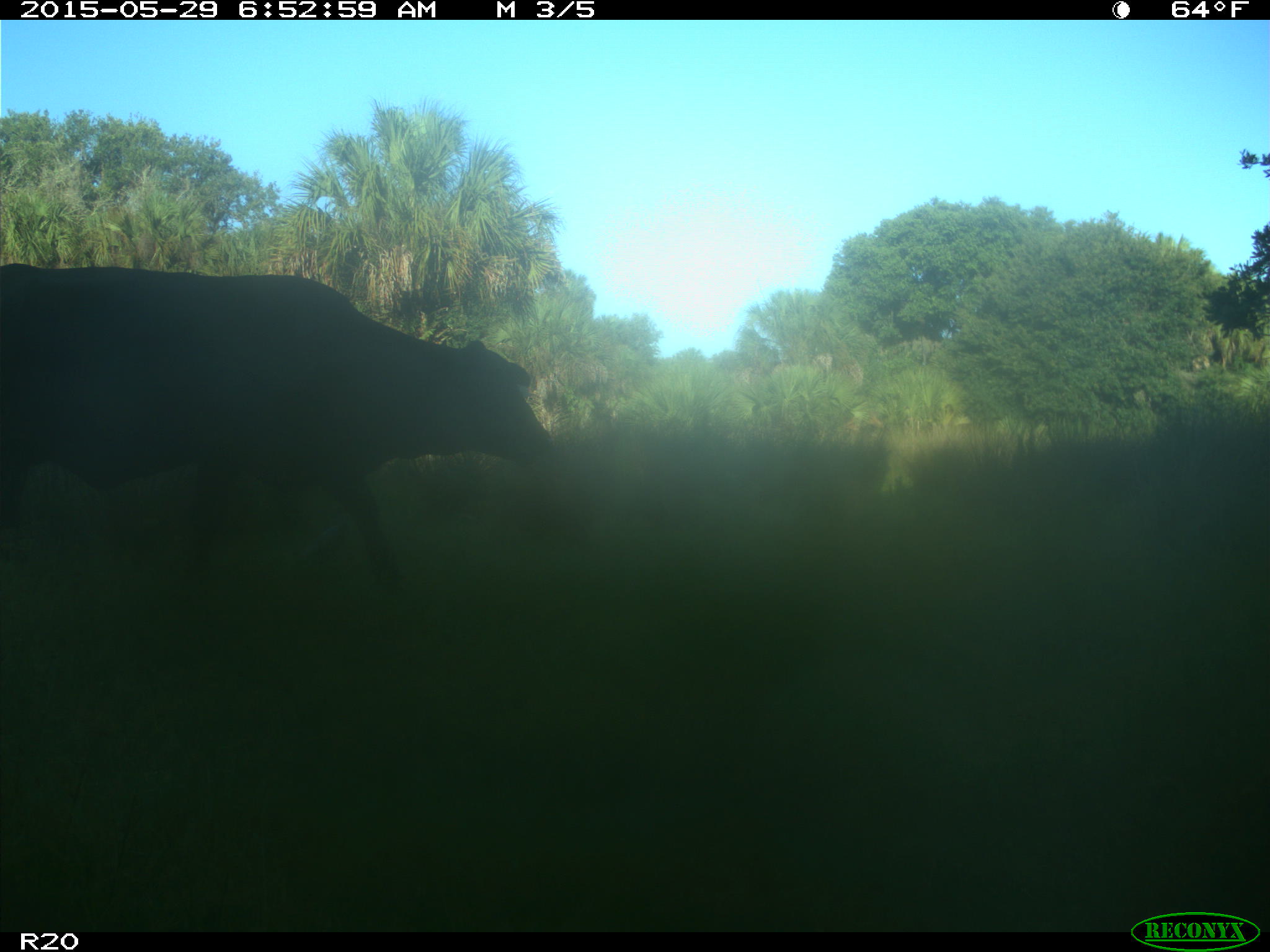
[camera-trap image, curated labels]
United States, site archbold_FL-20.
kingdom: Animalia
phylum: Chordata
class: Mammalia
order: Artiodactyla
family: Bovidae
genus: Bos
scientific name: Bos taurus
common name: domestic cow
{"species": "Bos taurus (domestic cow)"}